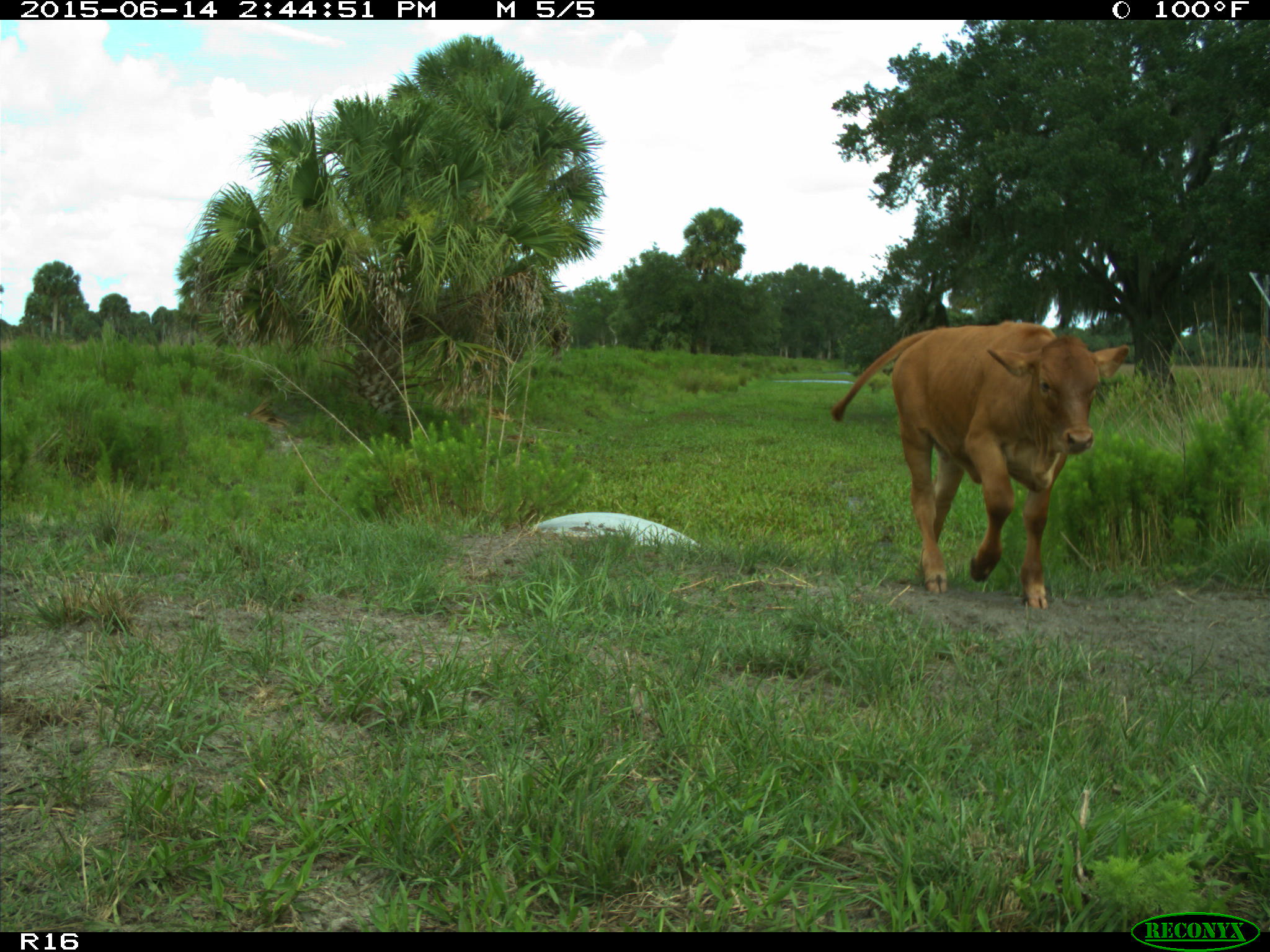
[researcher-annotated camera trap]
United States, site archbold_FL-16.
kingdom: Animalia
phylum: Chordata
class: Mammalia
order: Artiodactyla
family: Bovidae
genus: Bos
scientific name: Bos taurus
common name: domestic cow